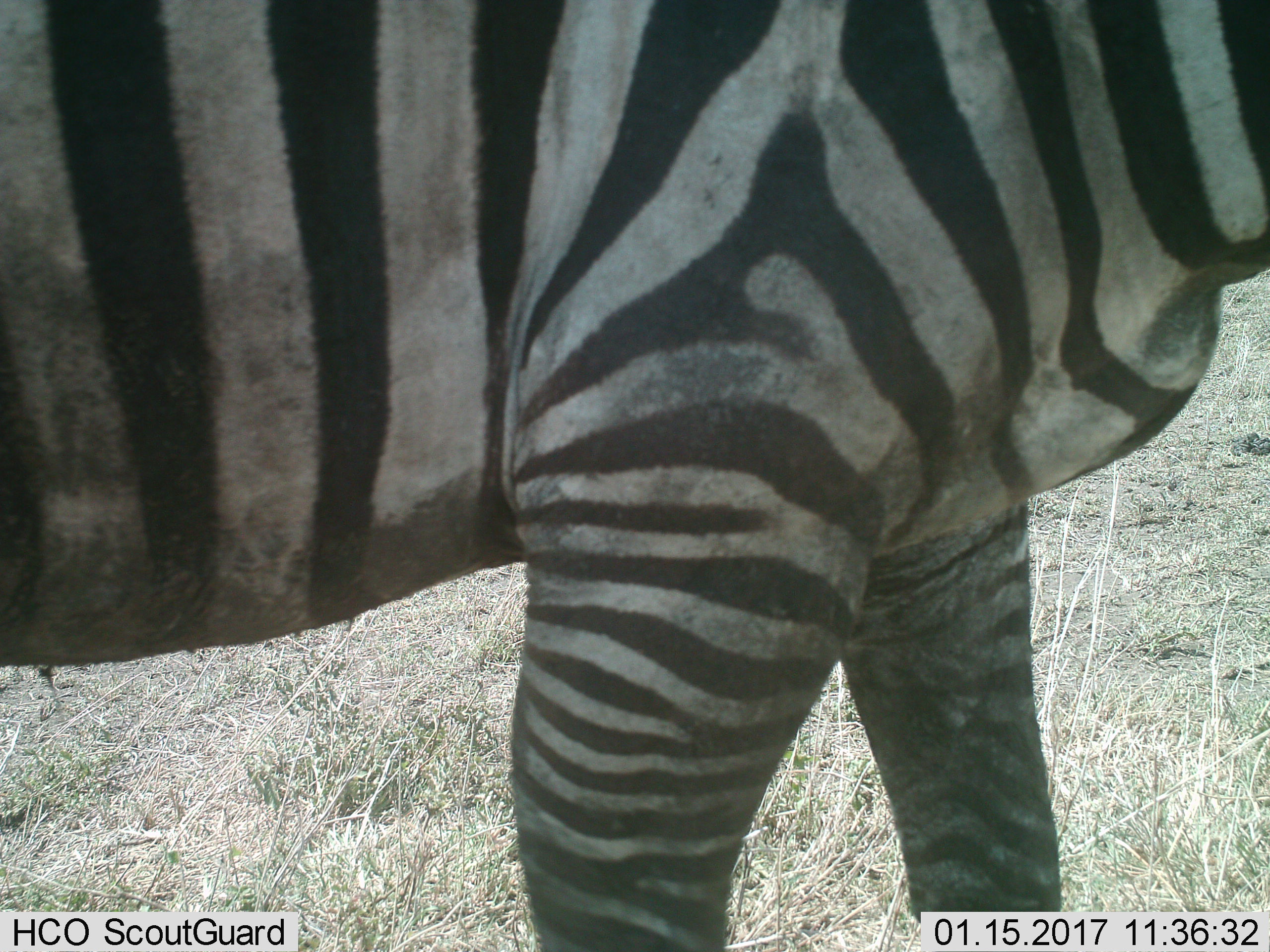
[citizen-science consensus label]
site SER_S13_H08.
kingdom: Animalia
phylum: Chordata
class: Mammalia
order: Perissodactyla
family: Equidae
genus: Equus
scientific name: Equus quagga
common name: plains zebra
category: zebraplains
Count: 1.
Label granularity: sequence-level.